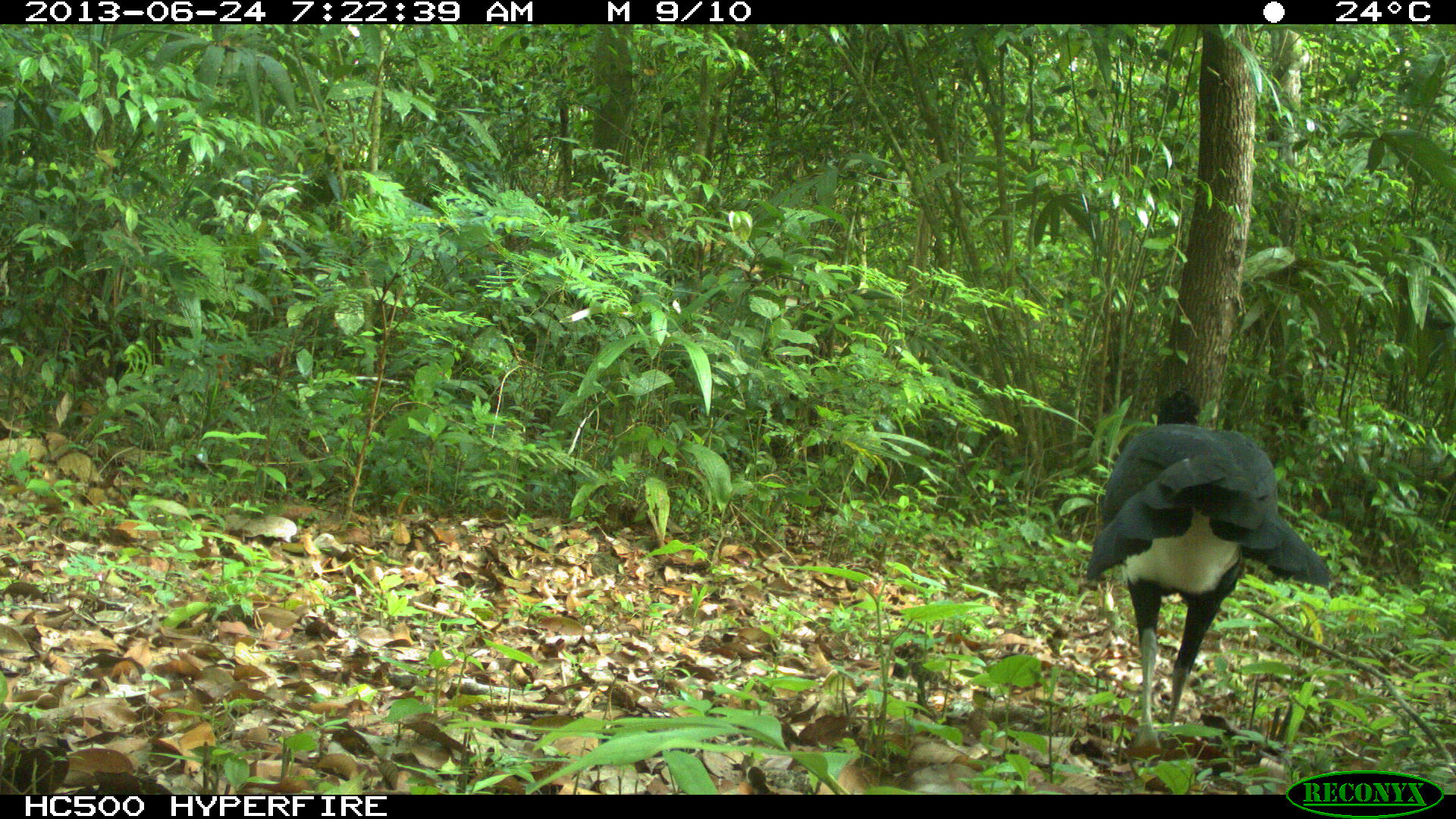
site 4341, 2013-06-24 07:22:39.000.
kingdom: Animalia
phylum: Chordata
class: Aves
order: Galliformes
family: Cracidae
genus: Crax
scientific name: Crax rubra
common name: great curassow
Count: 1.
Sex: male.